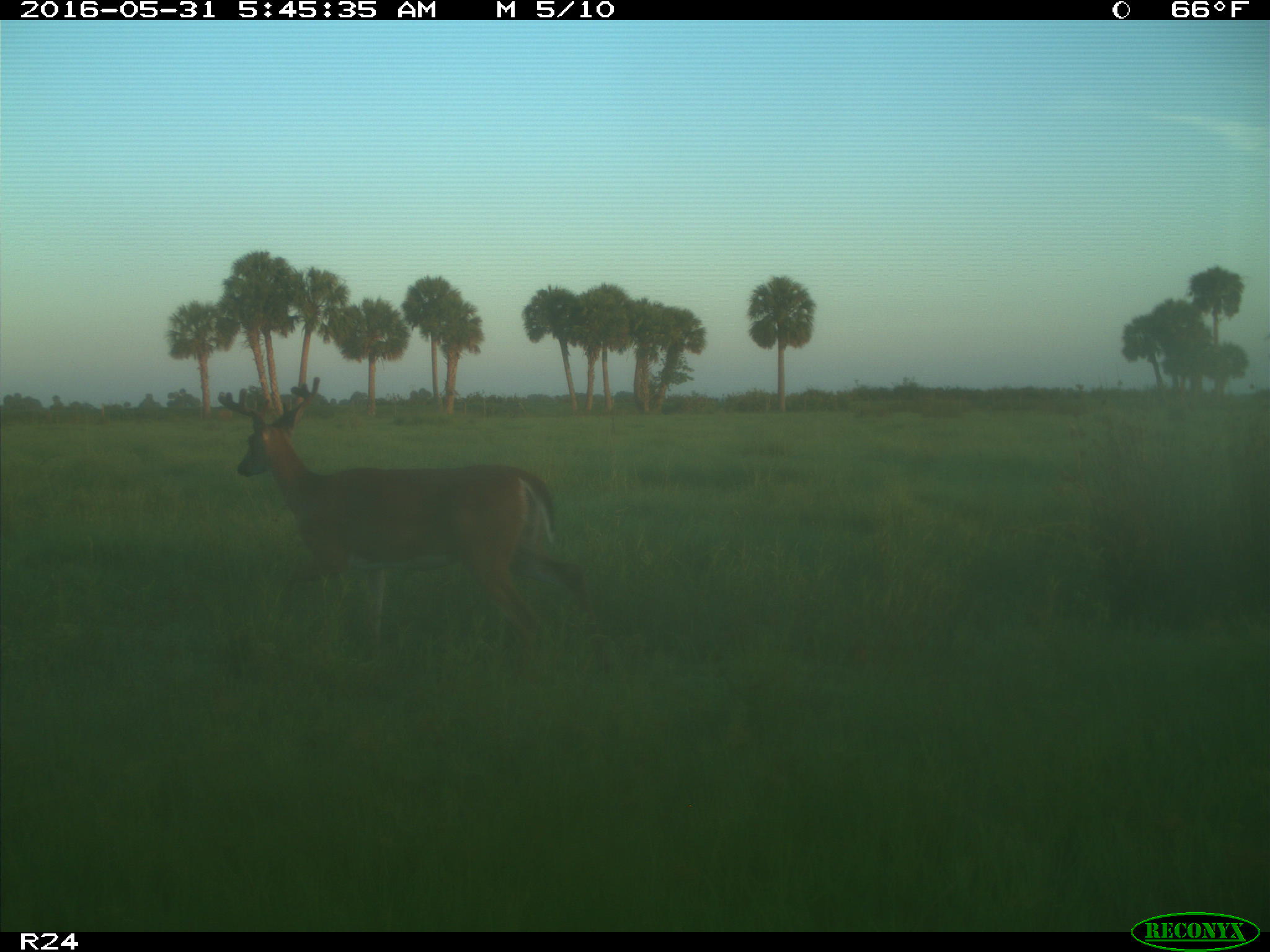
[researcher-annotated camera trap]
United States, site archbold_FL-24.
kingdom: Animalia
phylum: Chordata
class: Mammalia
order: Artiodactyla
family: Cervidae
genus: Odocoileus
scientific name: Odocoileus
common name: deer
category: unidentified deer